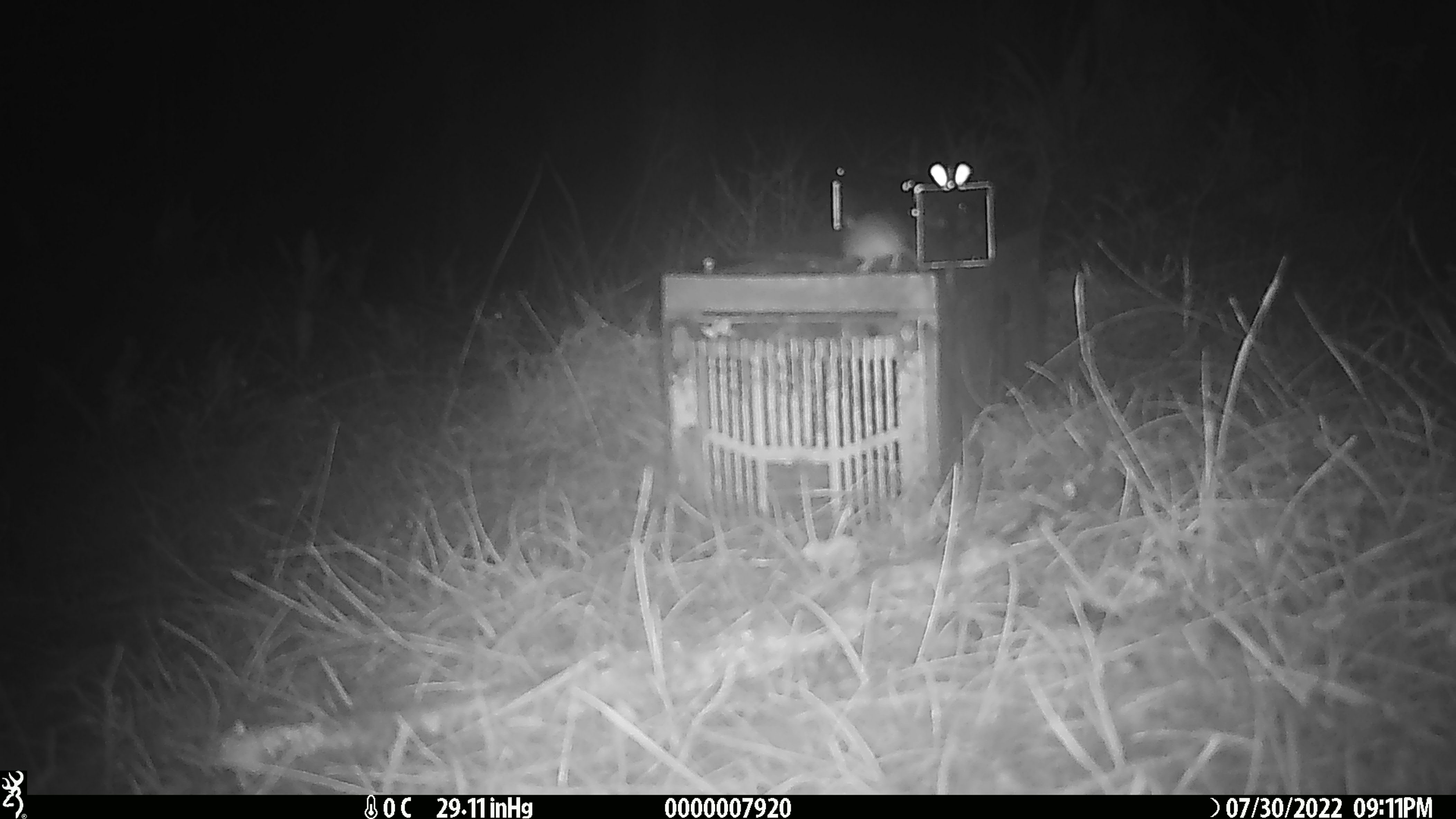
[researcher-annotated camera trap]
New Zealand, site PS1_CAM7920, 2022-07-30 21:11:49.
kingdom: Animalia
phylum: Chordata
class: Mammalia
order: Rodentia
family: Muridae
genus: Mus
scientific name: Mus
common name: mouse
Mouse (Mus).